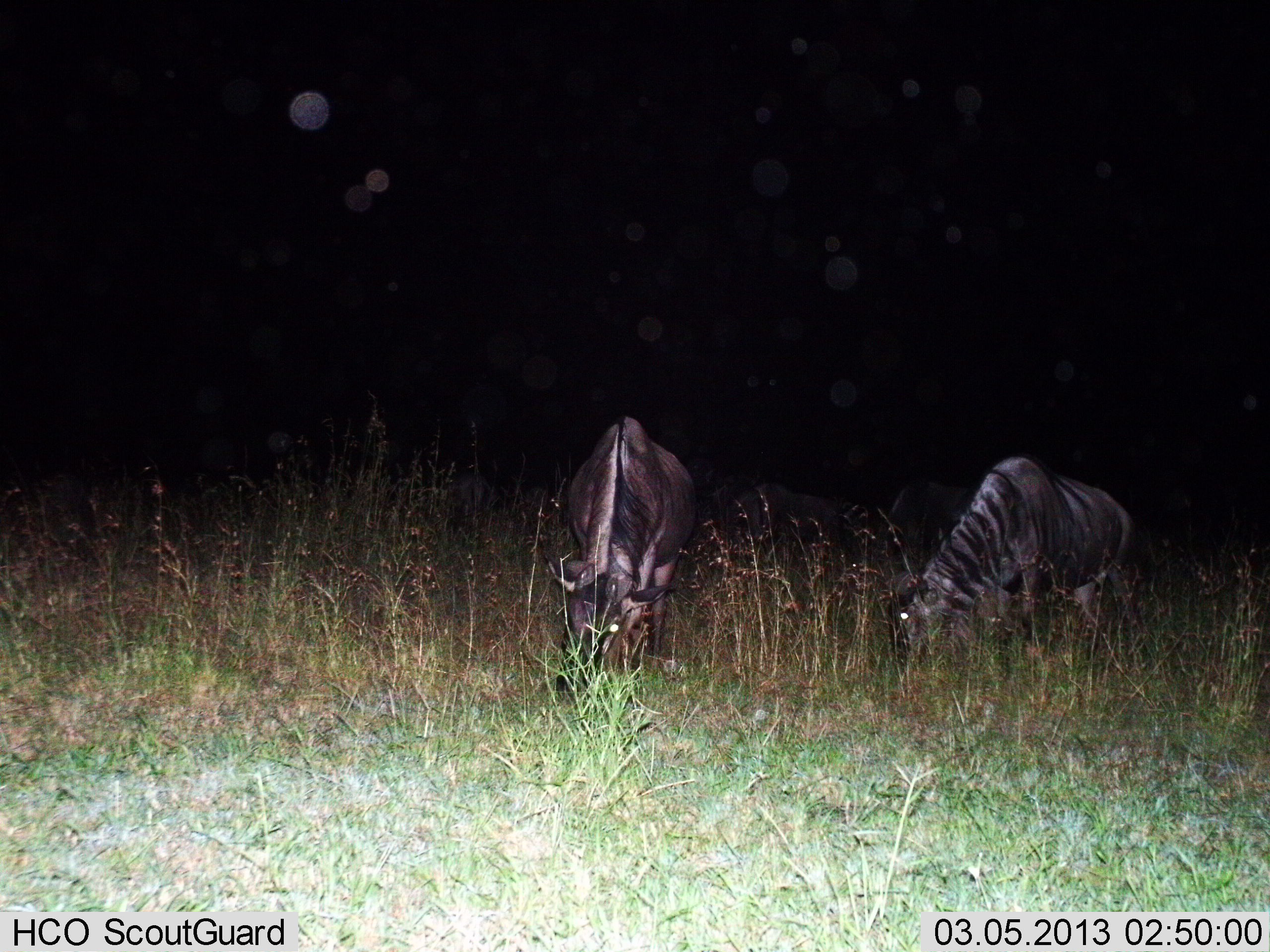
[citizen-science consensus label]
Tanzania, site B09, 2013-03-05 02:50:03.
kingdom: Animalia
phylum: Chordata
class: Mammalia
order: Artiodactyla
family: Bovidae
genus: Connochaetes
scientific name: Connochaetes taurinus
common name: blue wildebeest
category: wildebeest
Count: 2.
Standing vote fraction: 33%.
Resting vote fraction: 0%.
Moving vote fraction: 0%.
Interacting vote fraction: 0%.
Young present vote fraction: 0%.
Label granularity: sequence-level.